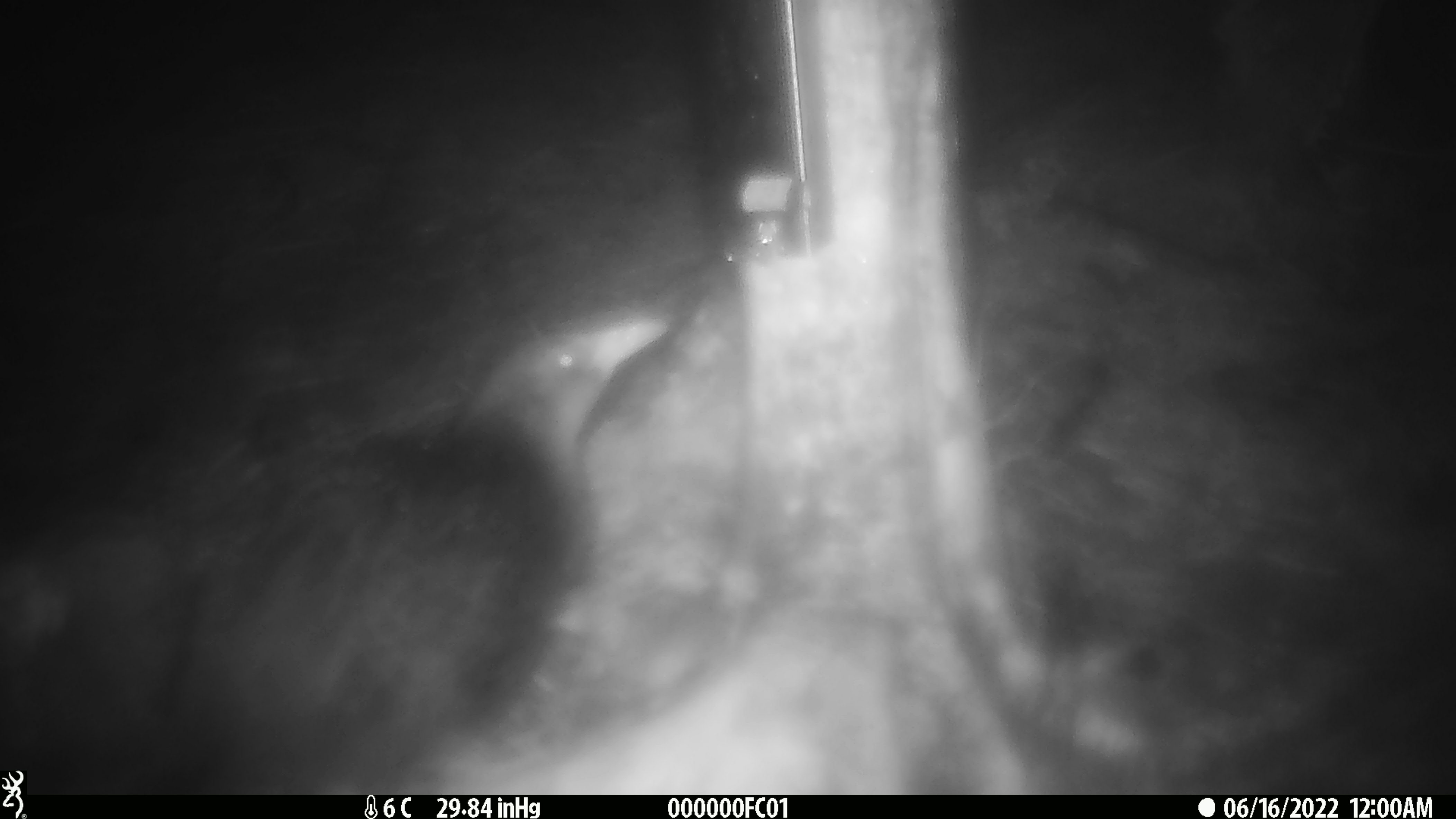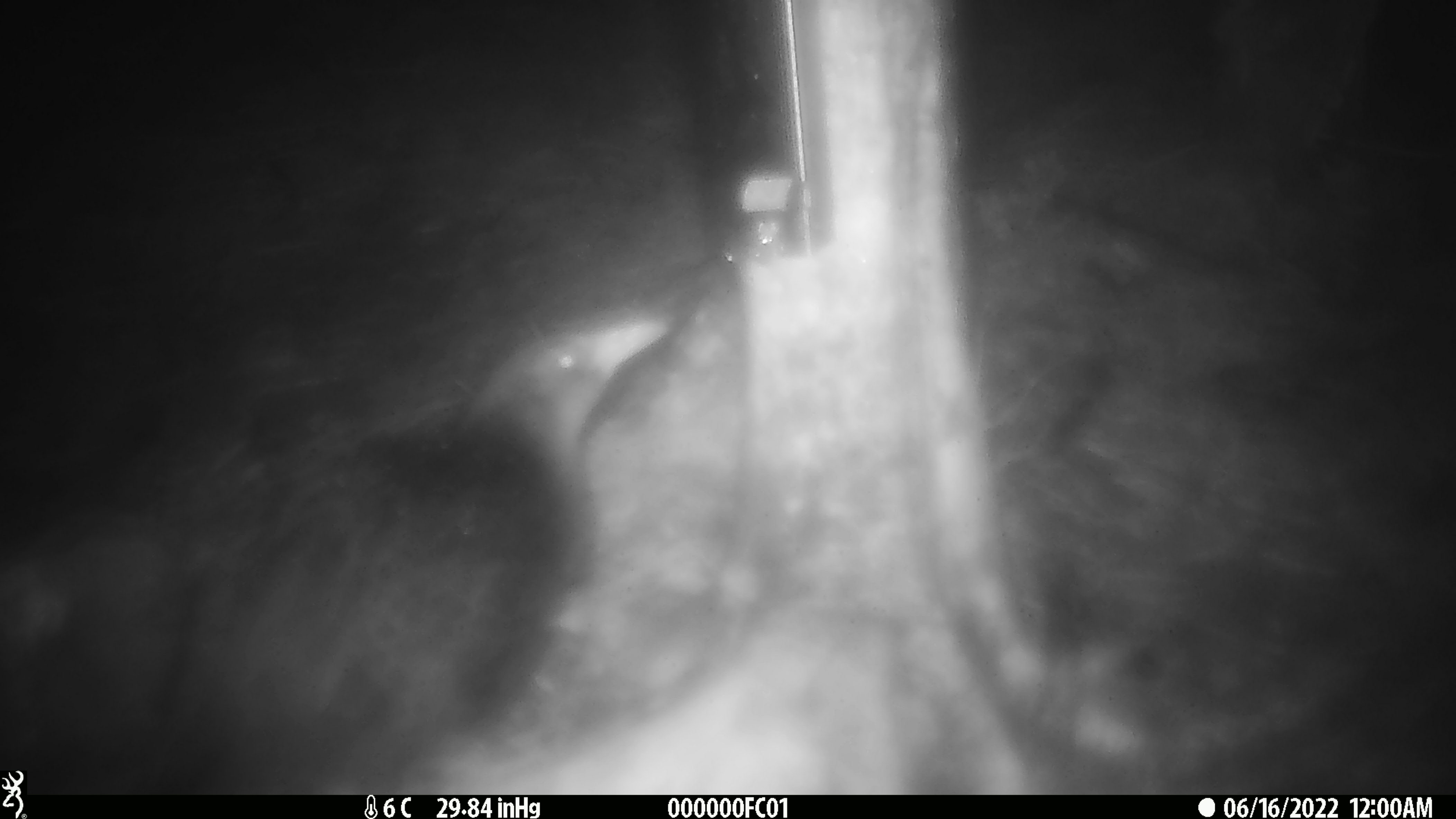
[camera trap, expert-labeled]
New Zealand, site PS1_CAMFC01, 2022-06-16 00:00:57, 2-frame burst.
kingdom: Animalia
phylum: Chordata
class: Aves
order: Gruiformes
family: Rallidae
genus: Gallirallus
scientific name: Gallirallus australis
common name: weka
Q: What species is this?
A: Weka (Gallirallus australis).